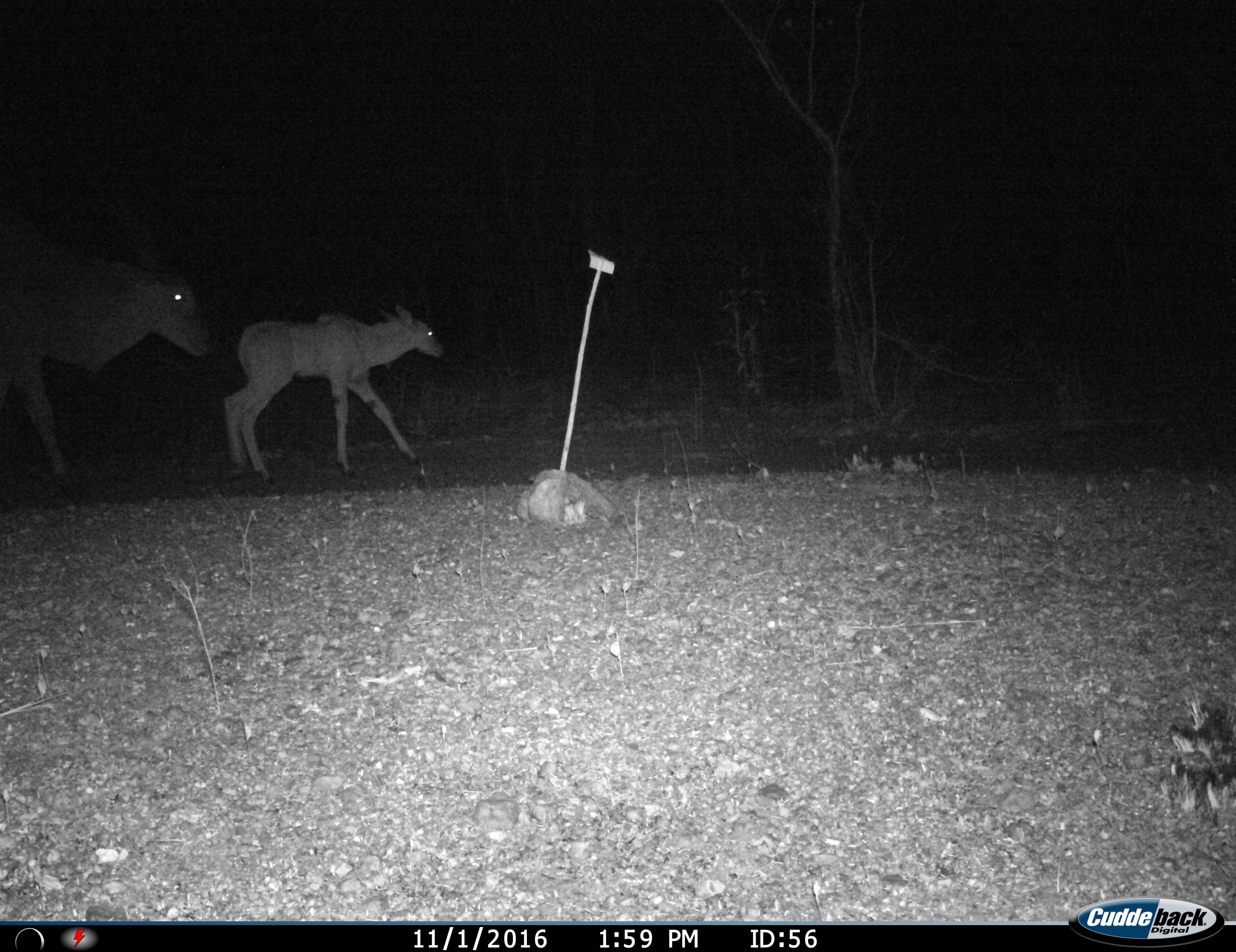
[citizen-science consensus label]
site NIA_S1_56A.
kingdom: Animalia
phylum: Chordata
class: Mammalia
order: Artiodactyla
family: Bovidae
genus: Tragelaphus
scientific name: Tragelaphus oryx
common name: eland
Eland (Tragelaphus oryx), count 2. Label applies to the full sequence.